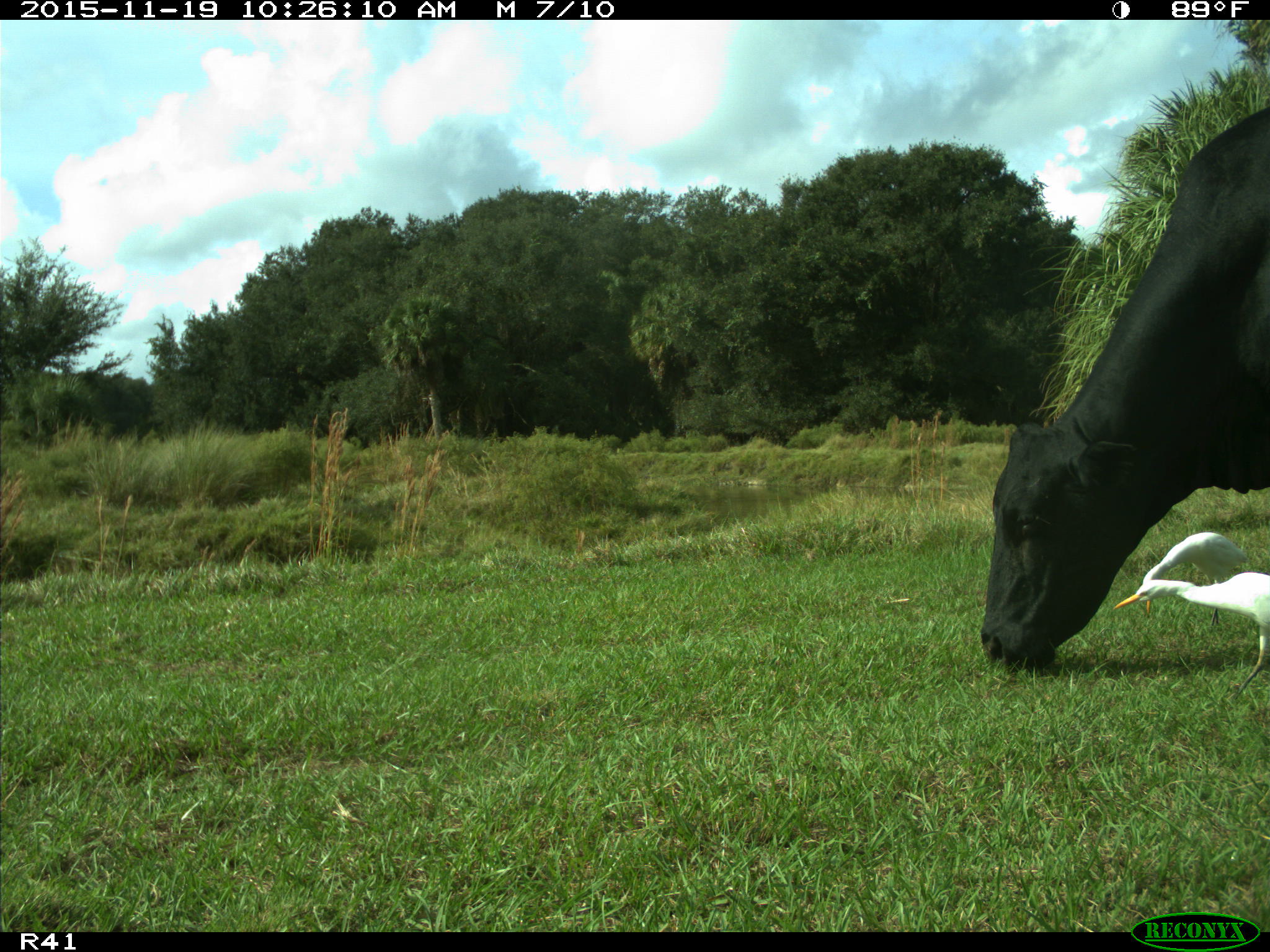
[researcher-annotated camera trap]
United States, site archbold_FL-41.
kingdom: Animalia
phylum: Chordata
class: Mammalia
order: Artiodactyla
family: Bovidae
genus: Bos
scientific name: Bos taurus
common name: domestic cow